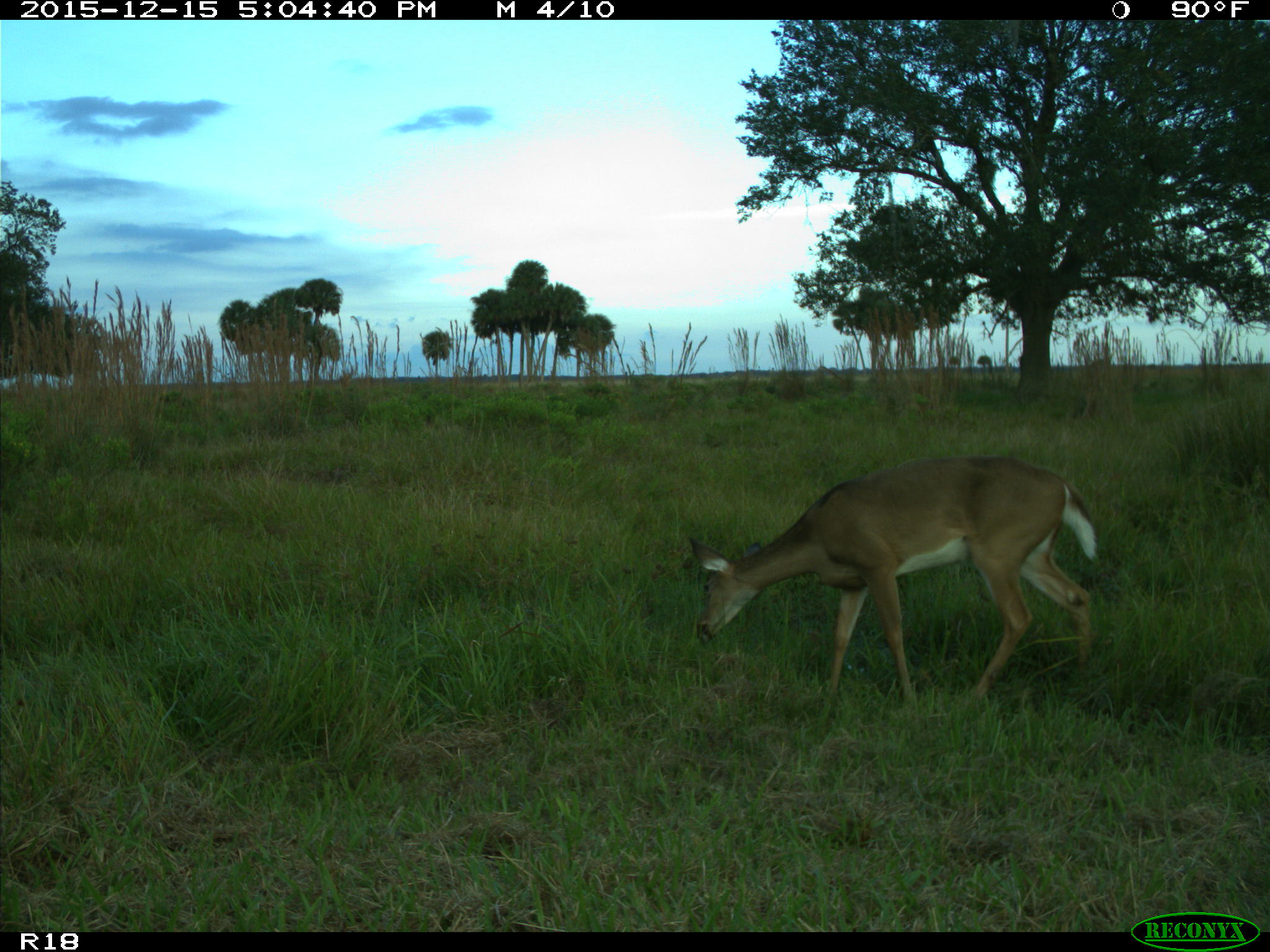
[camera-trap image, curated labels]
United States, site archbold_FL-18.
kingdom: Animalia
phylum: Chordata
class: Mammalia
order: Artiodactyla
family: Cervidae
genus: Odocoileus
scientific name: Odocoileus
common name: deer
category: unidentified deer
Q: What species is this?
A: Unidentified deer (deer) (Odocoileus).